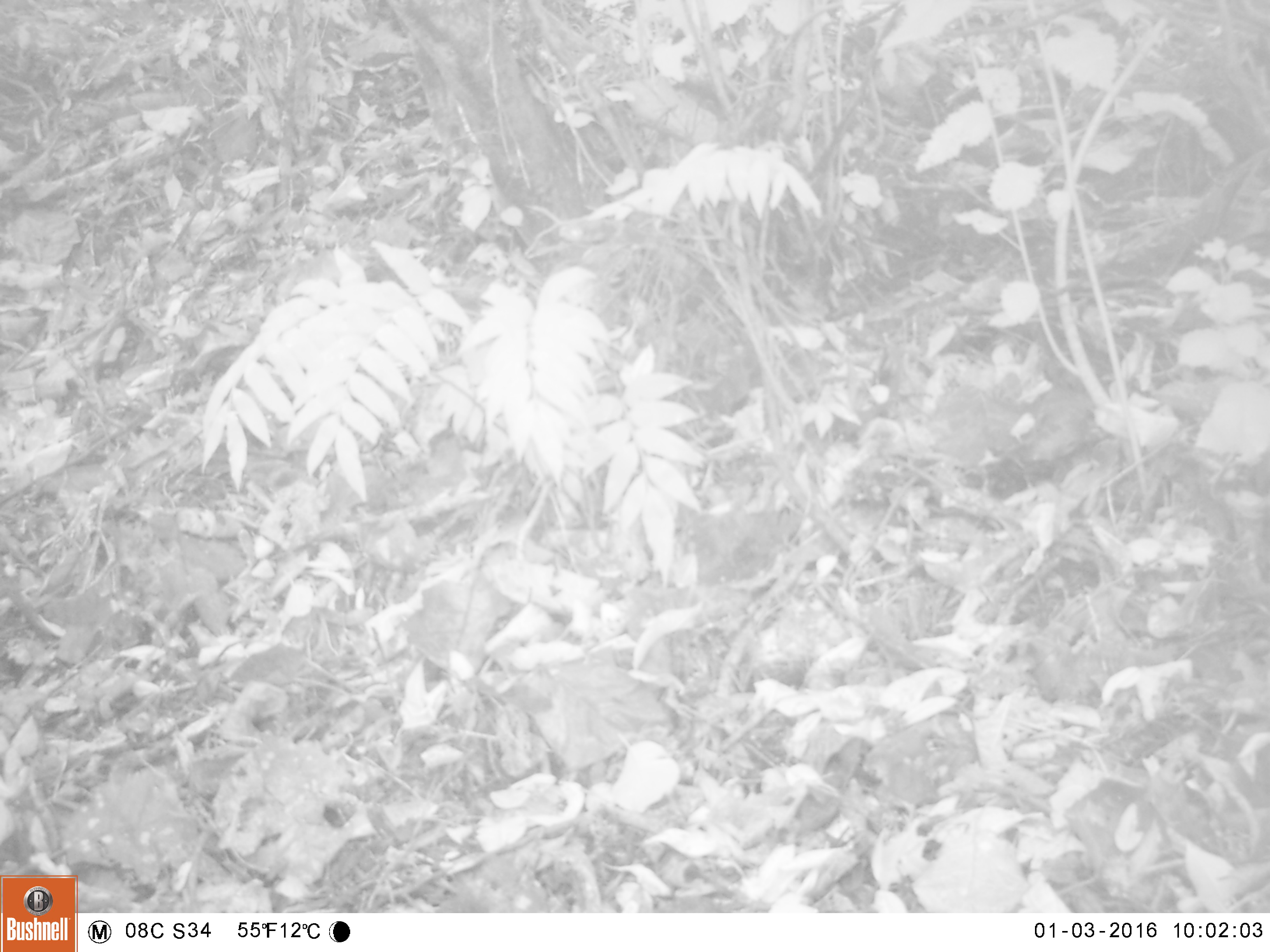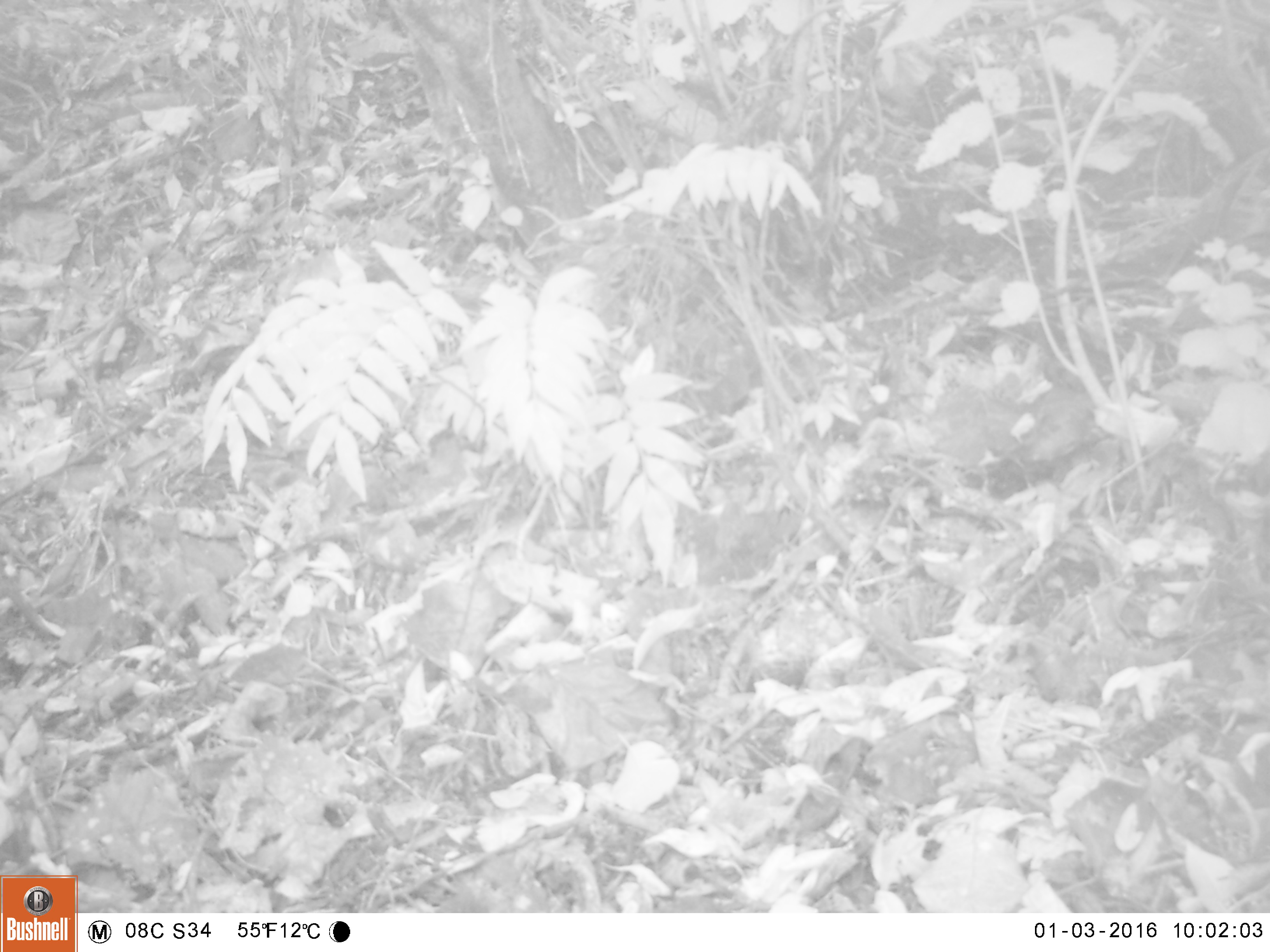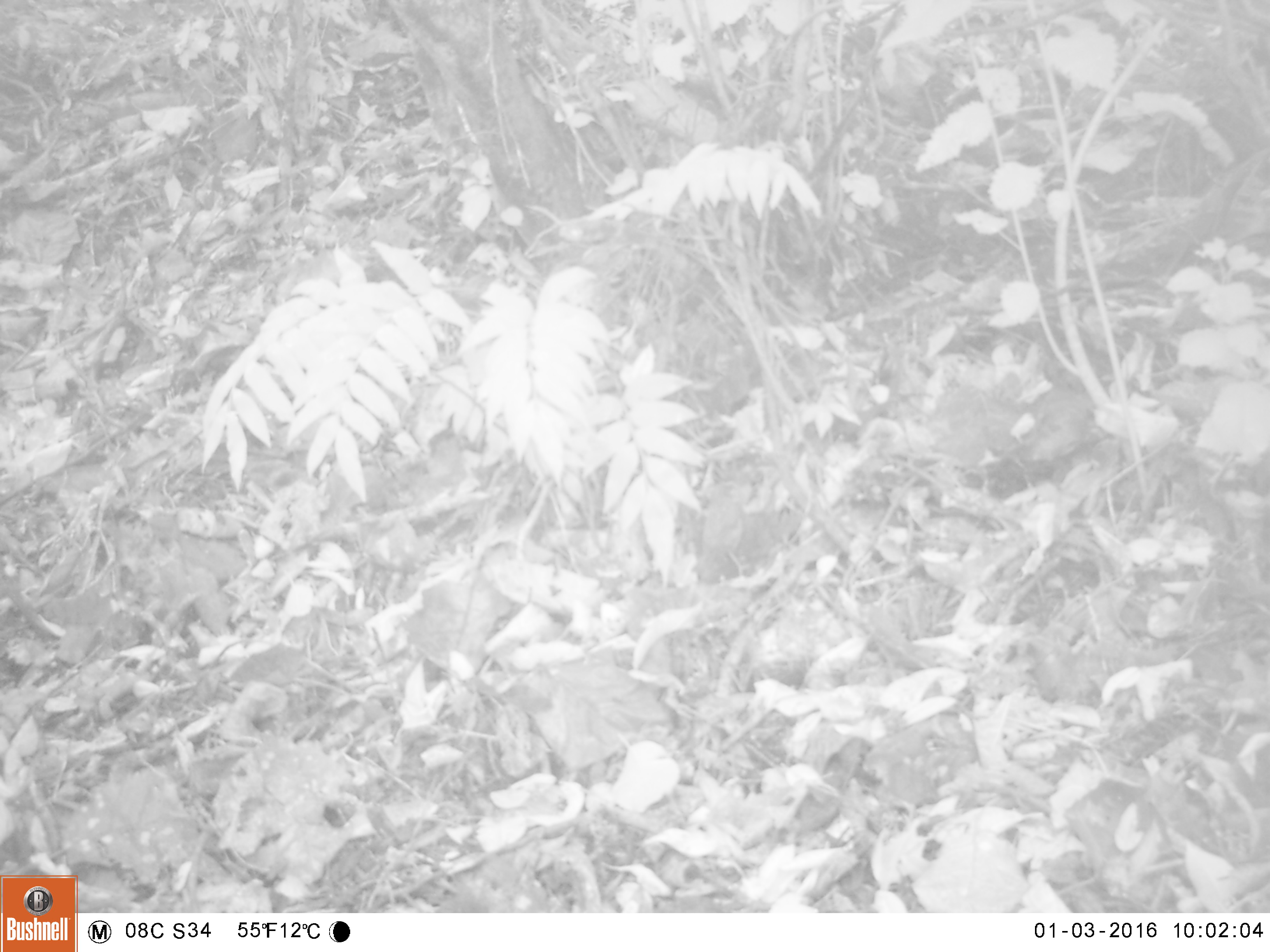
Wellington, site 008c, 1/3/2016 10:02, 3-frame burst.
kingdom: Animalia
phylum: Chordata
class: Aves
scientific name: Aves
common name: bird